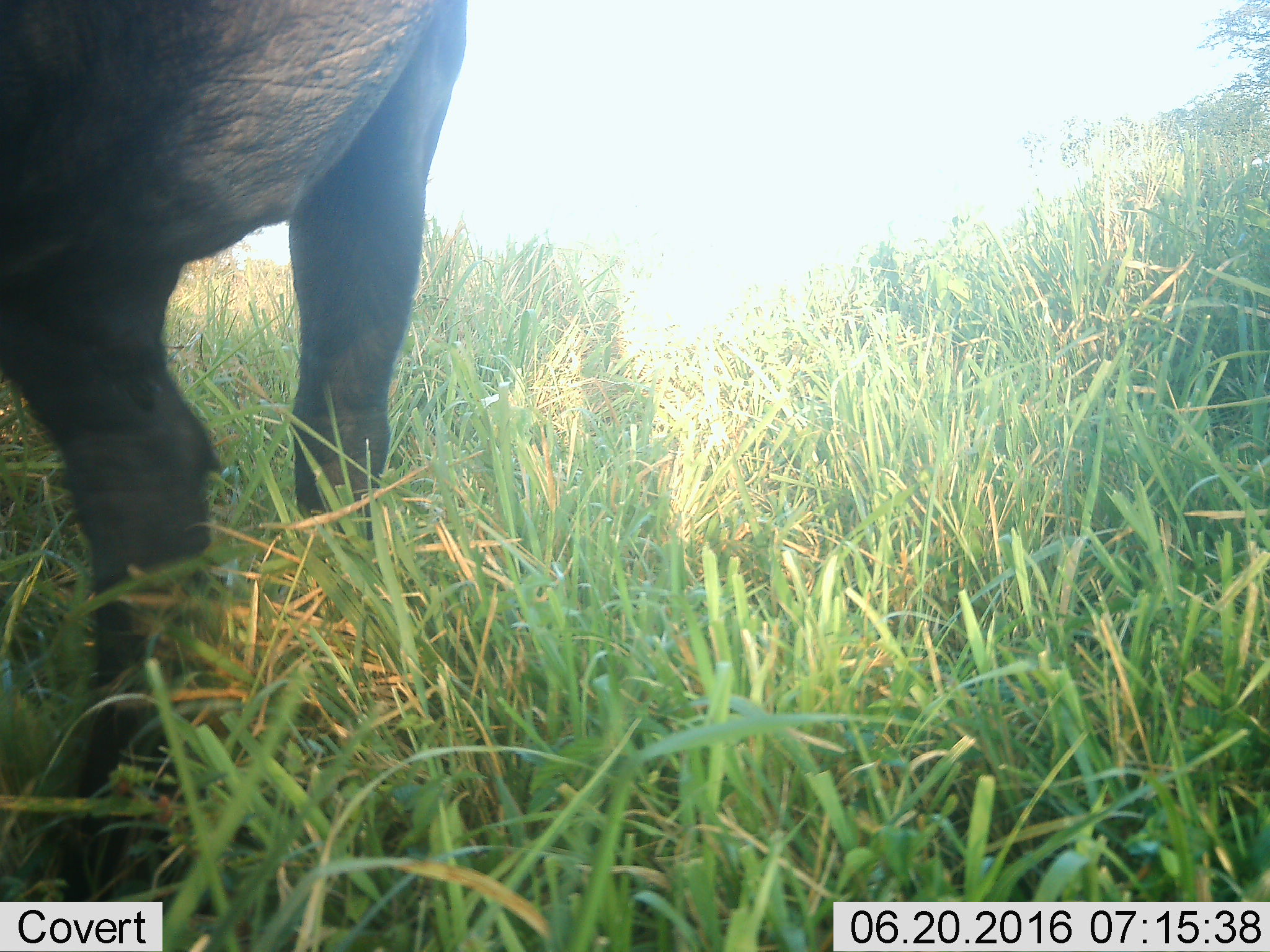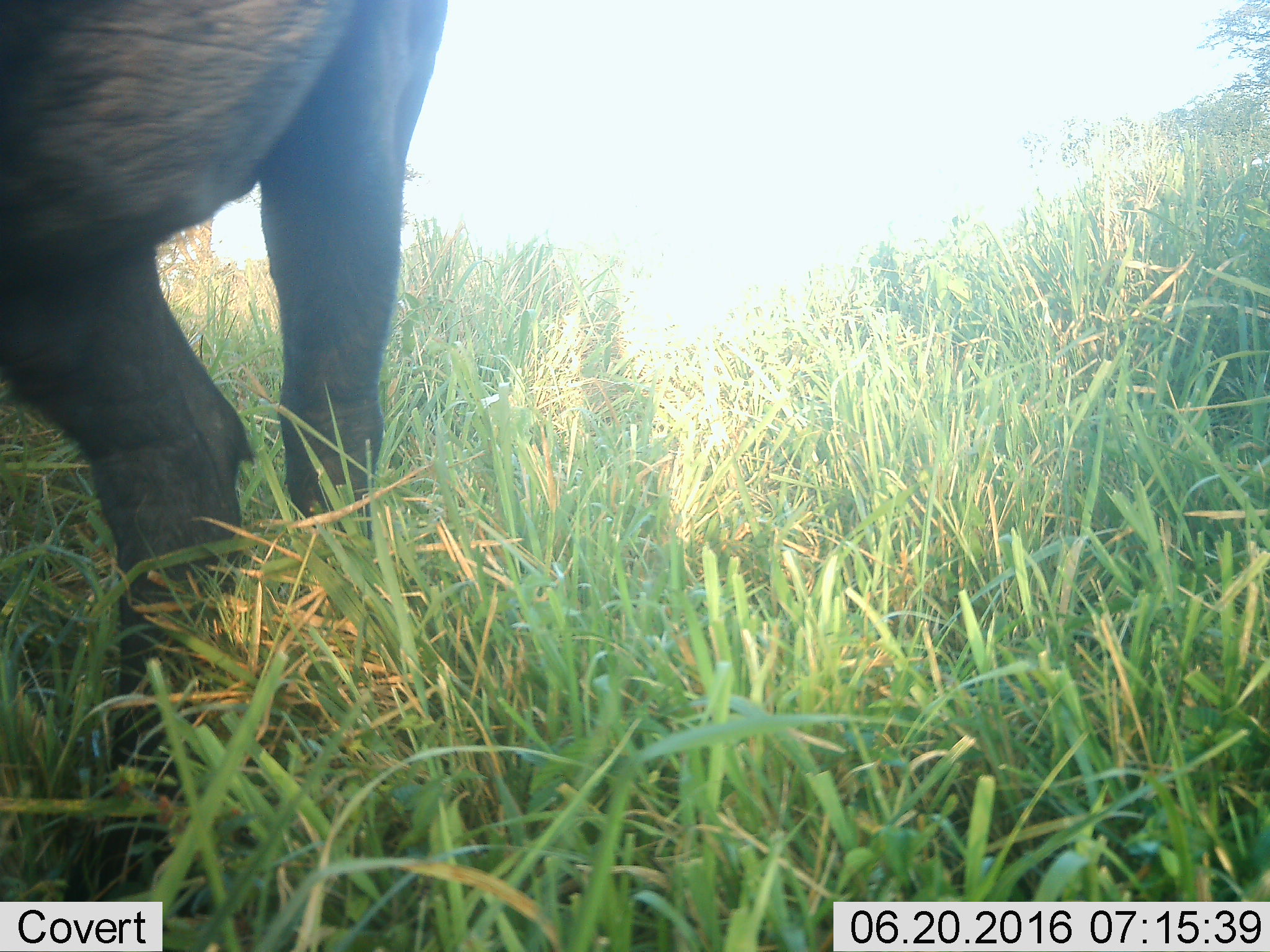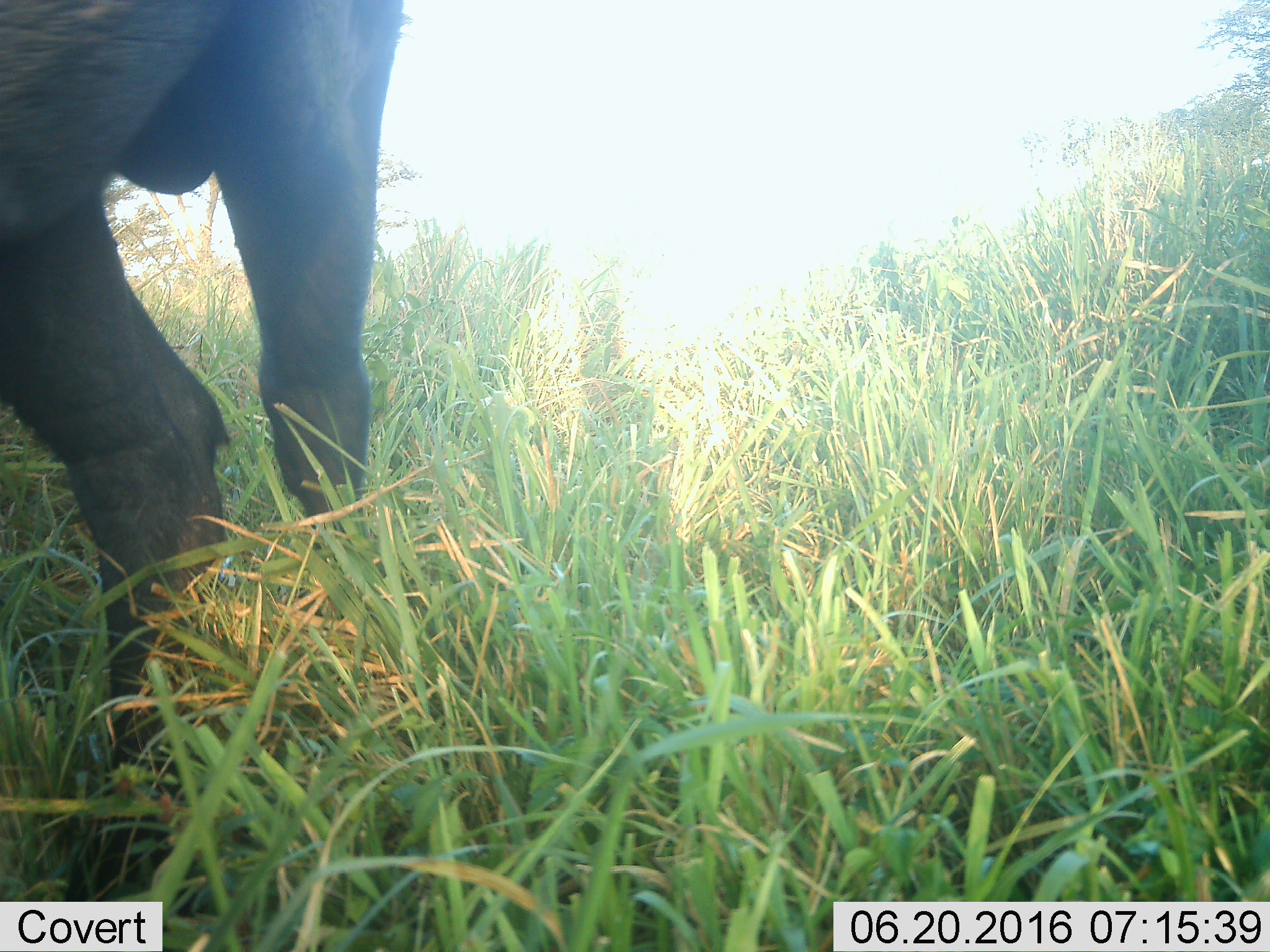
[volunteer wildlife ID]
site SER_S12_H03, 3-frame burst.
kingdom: Animalia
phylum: Chordata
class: Mammalia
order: Artiodactyla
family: Bovidae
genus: Syncerus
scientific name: Syncerus caffer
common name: african buffalo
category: buffalo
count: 1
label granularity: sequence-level